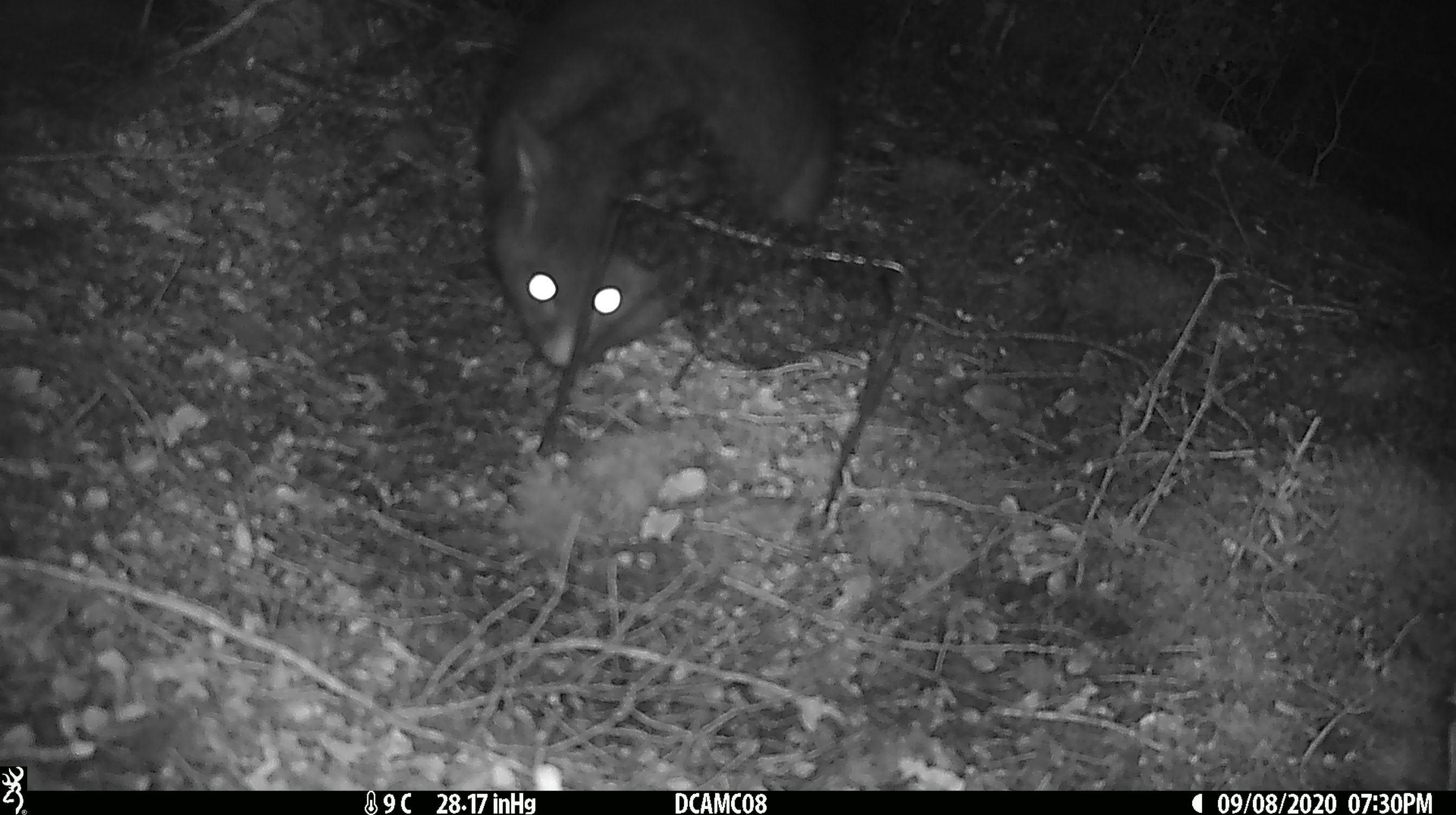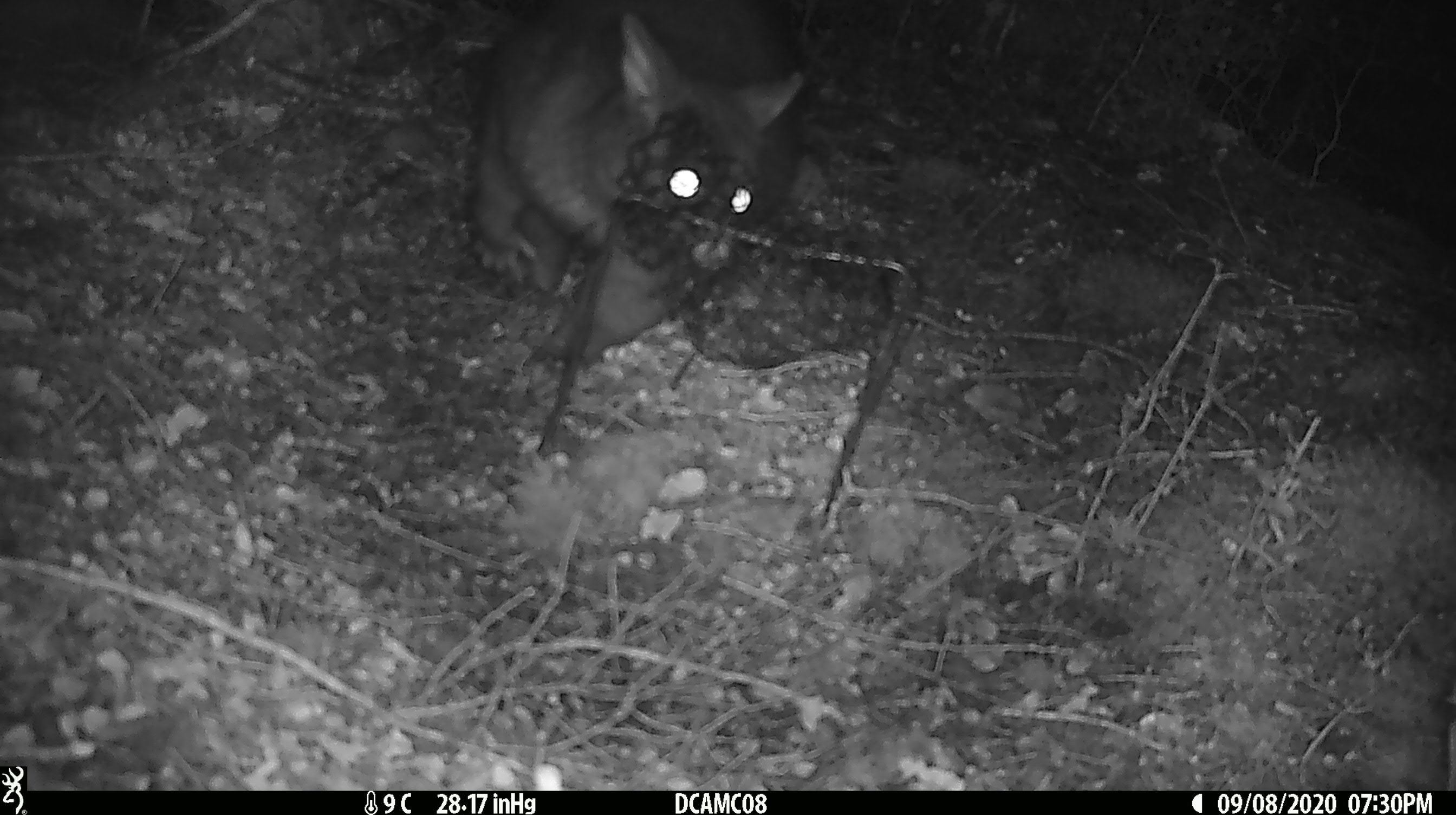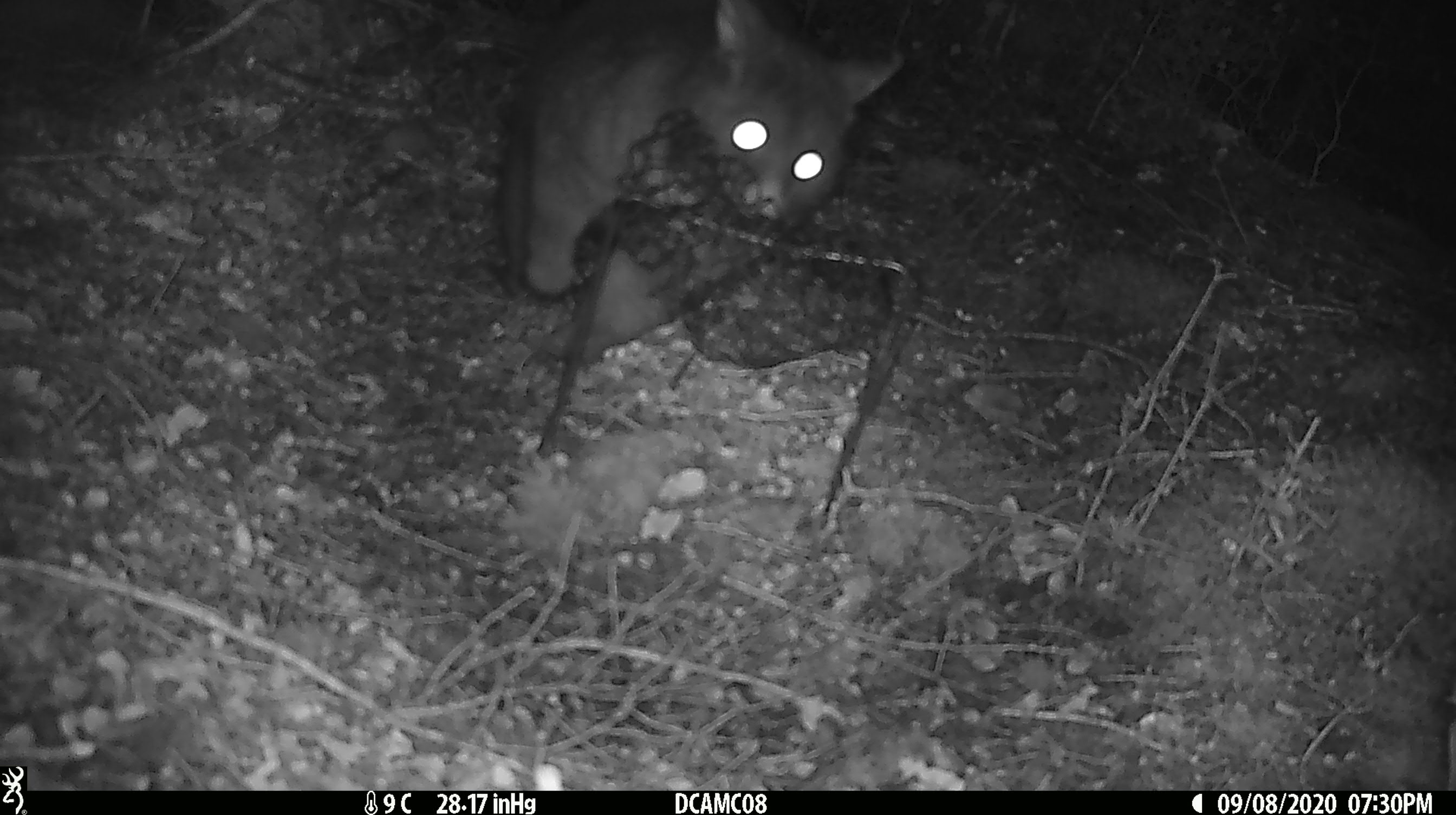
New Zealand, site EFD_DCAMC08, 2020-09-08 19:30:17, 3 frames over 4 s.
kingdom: Animalia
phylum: Chordata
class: Mammalia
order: Diprotodontia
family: Phalangeridae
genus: Trichosurus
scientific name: Trichosurus vulpecula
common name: common brushtail possum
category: possum